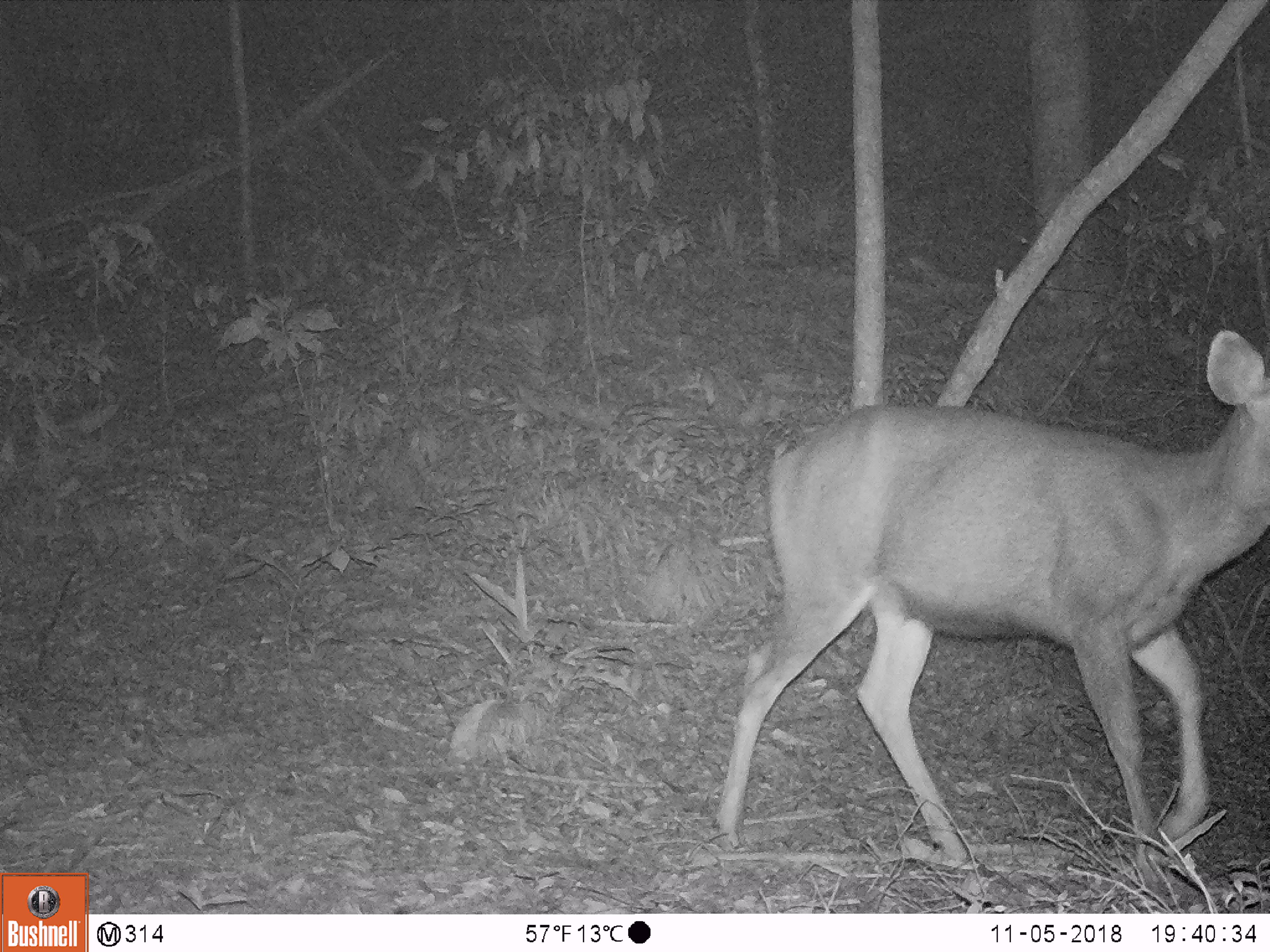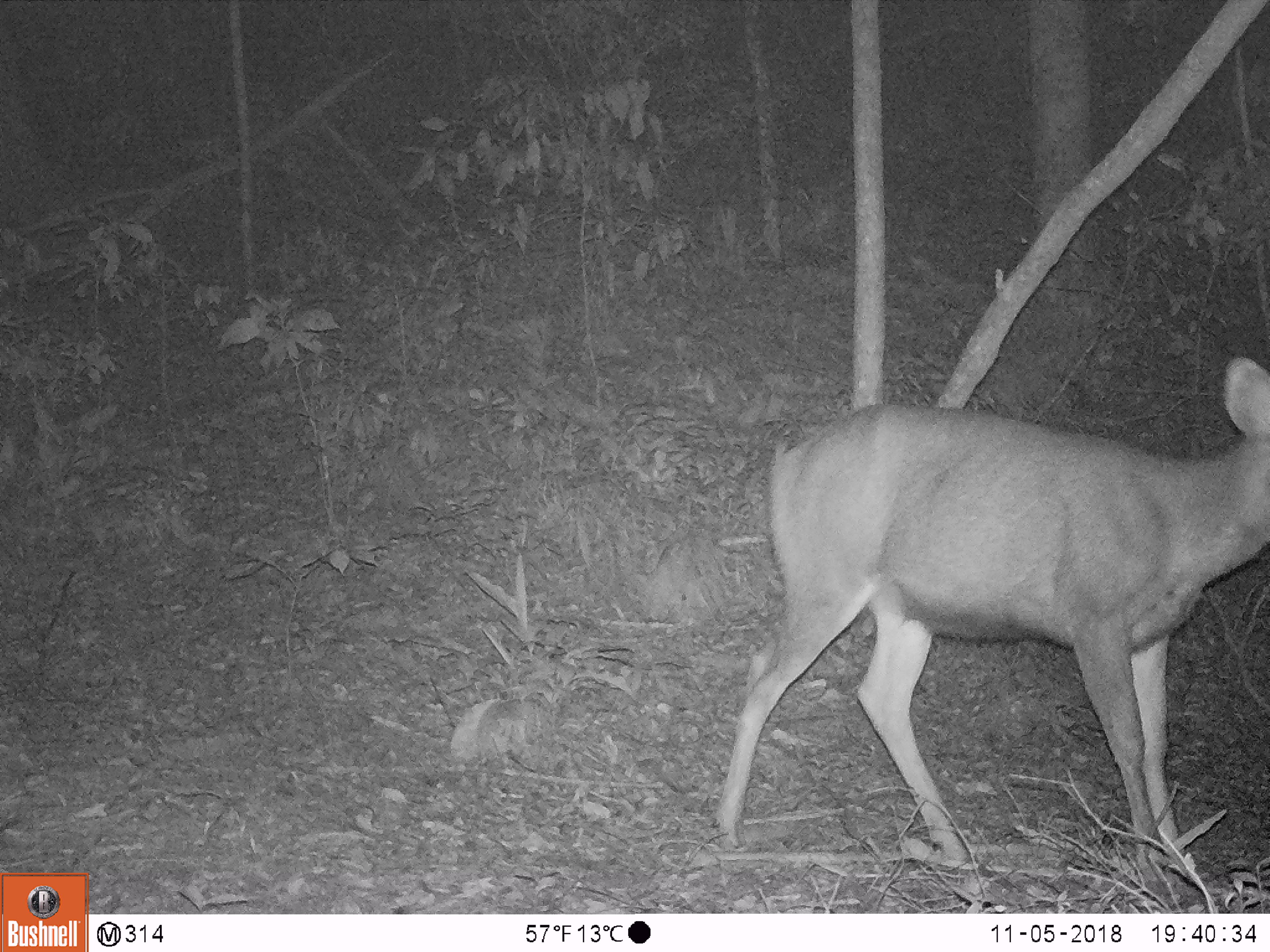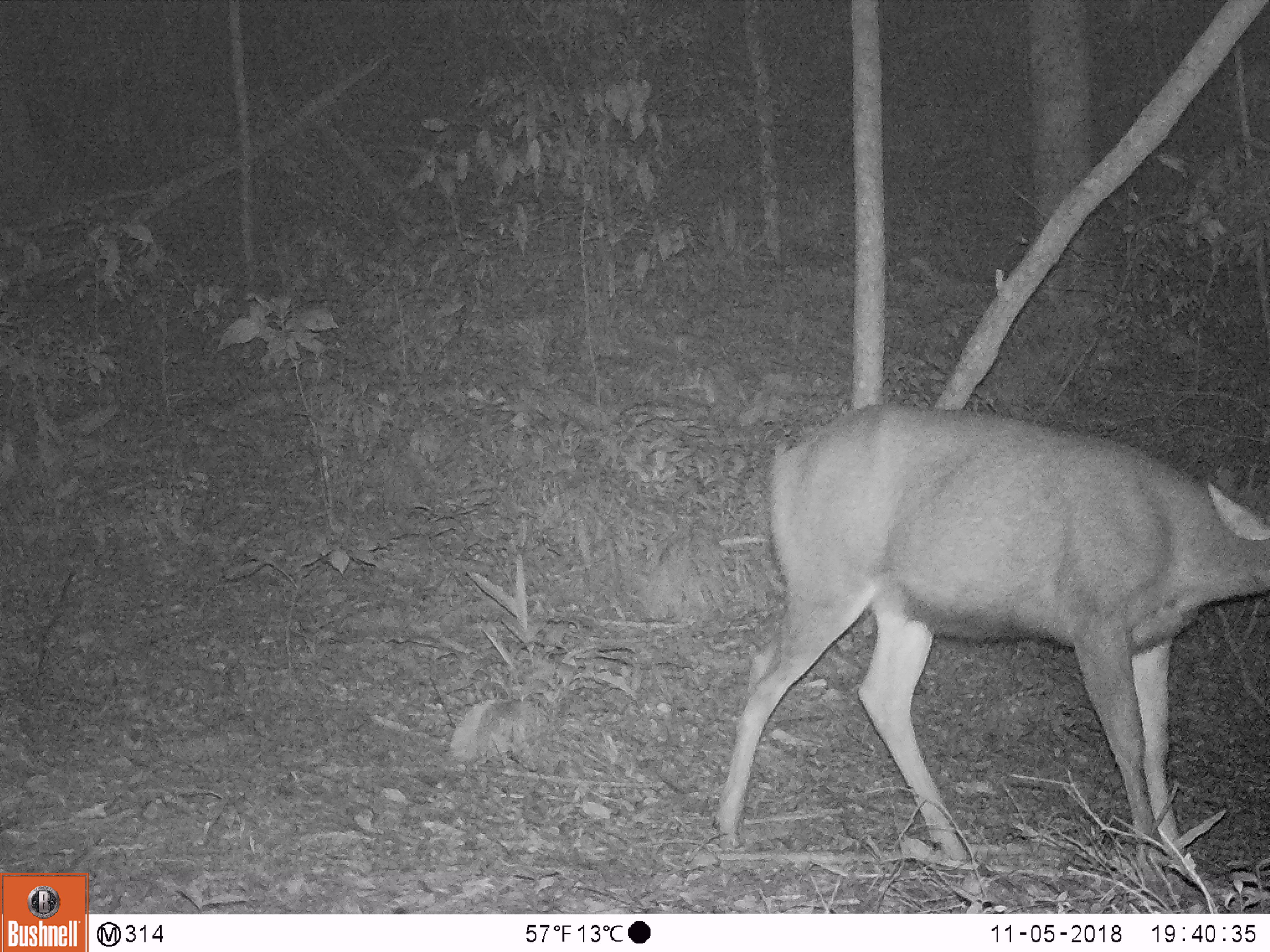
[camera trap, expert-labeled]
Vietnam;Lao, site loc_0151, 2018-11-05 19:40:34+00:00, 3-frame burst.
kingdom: Animalia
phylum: Chordata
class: Mammalia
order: Artiodactyla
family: Cervidae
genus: Rusa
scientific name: Rusa unicolor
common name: sambar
Sambar (Rusa unicolor). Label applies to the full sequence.